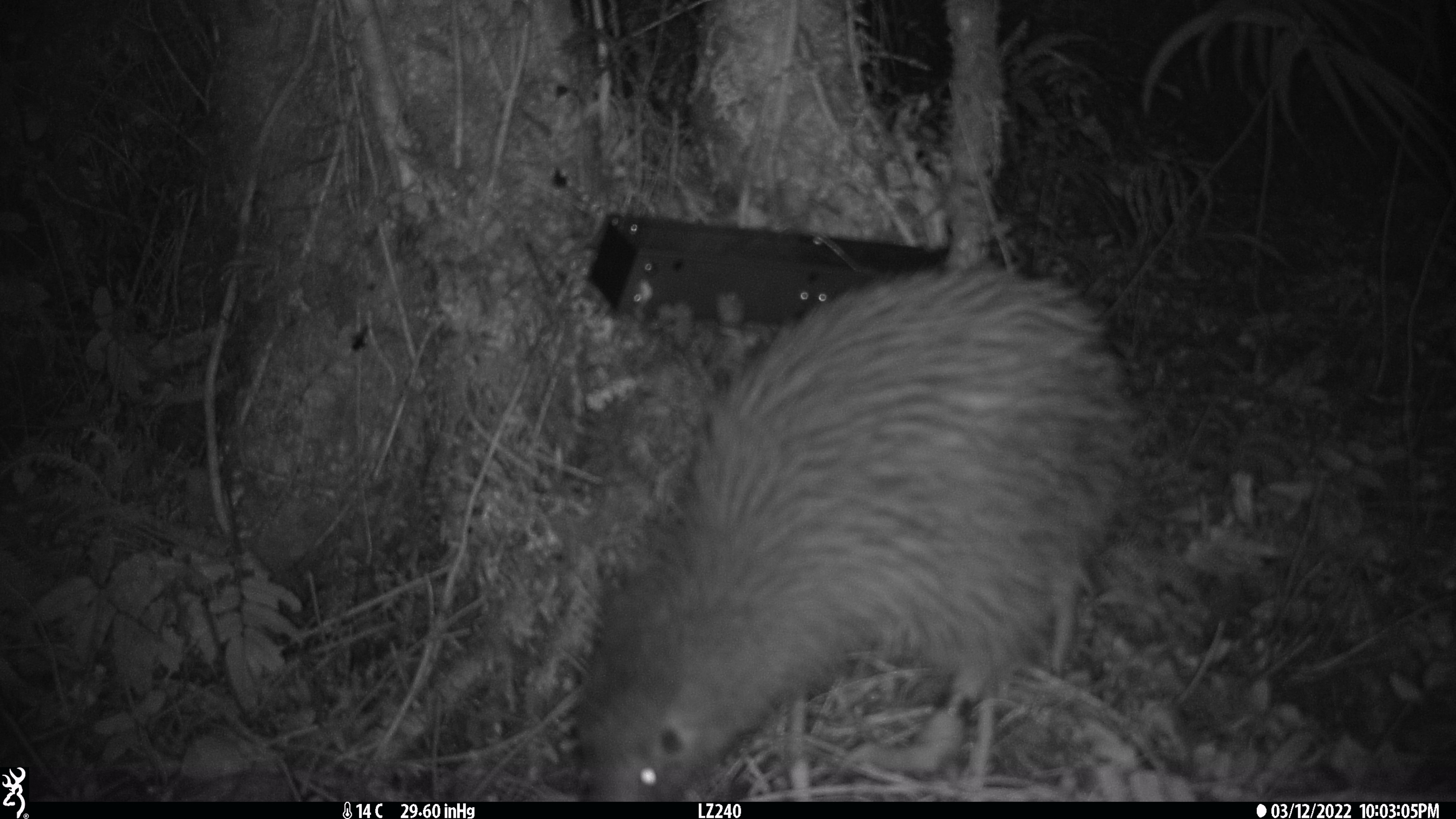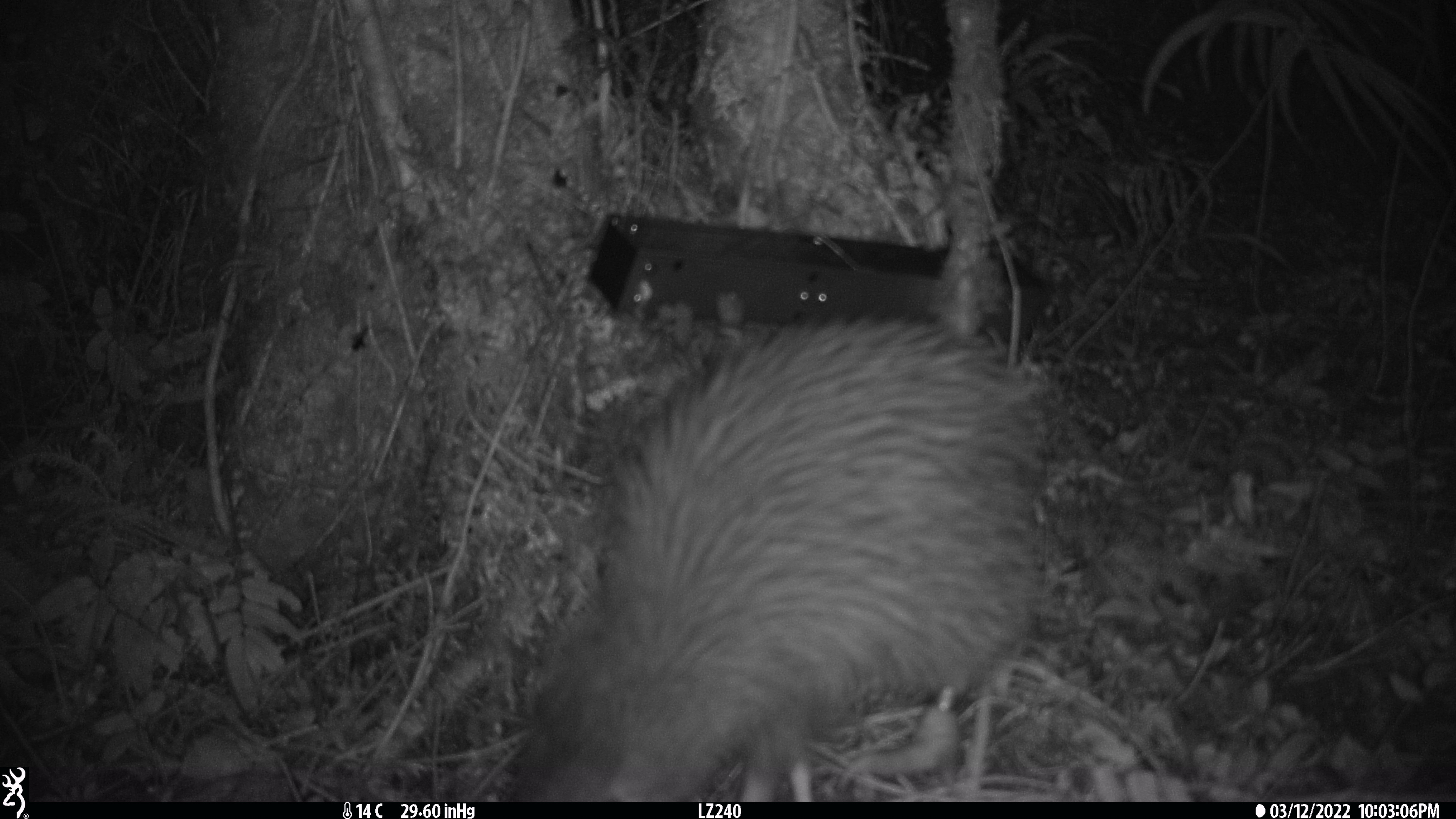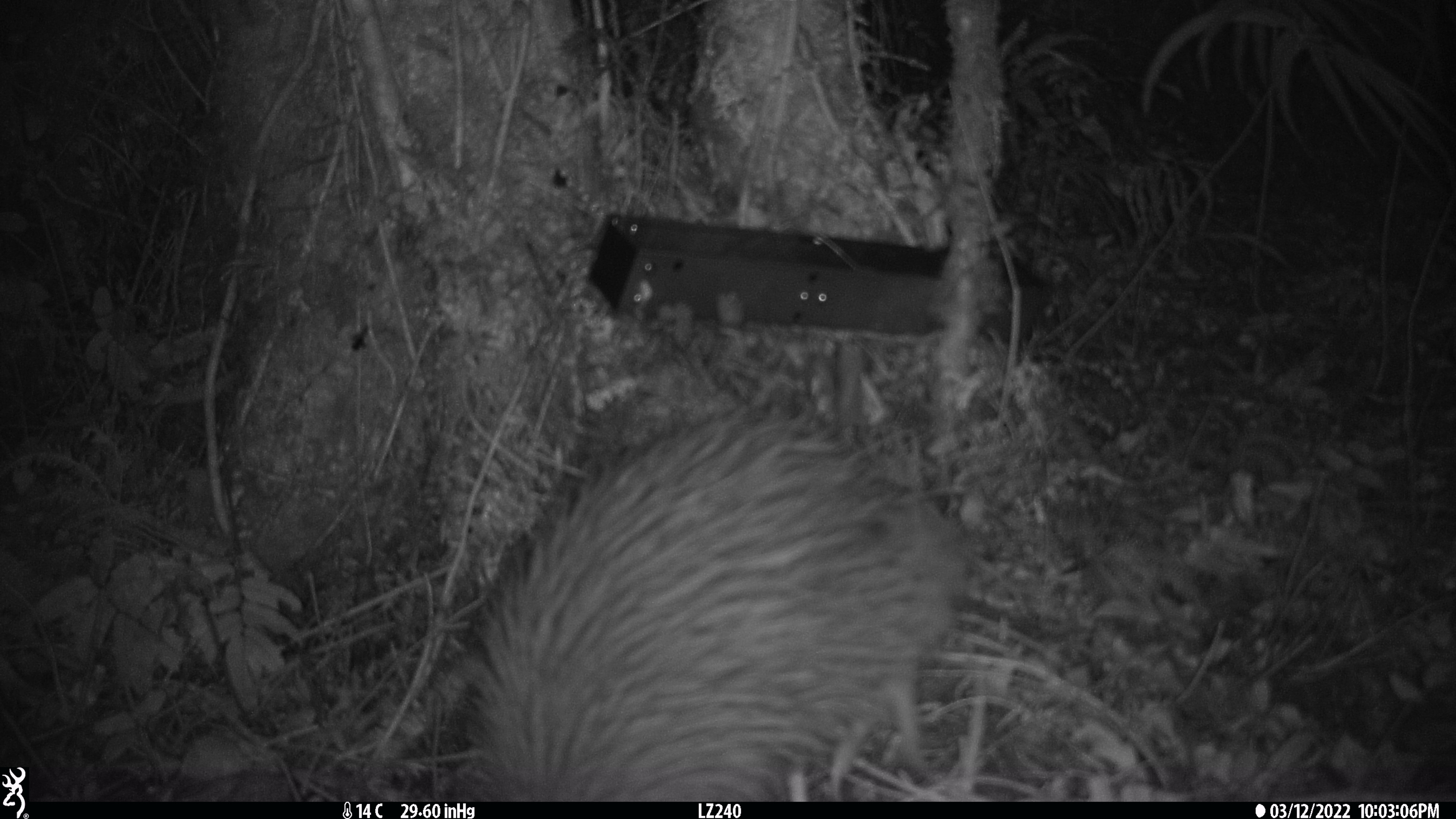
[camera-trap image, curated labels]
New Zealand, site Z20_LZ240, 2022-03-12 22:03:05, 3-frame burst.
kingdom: Animalia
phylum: Chordata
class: Aves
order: Apterygiformes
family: Apterygidae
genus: Apteryx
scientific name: Apteryx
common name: kiwi